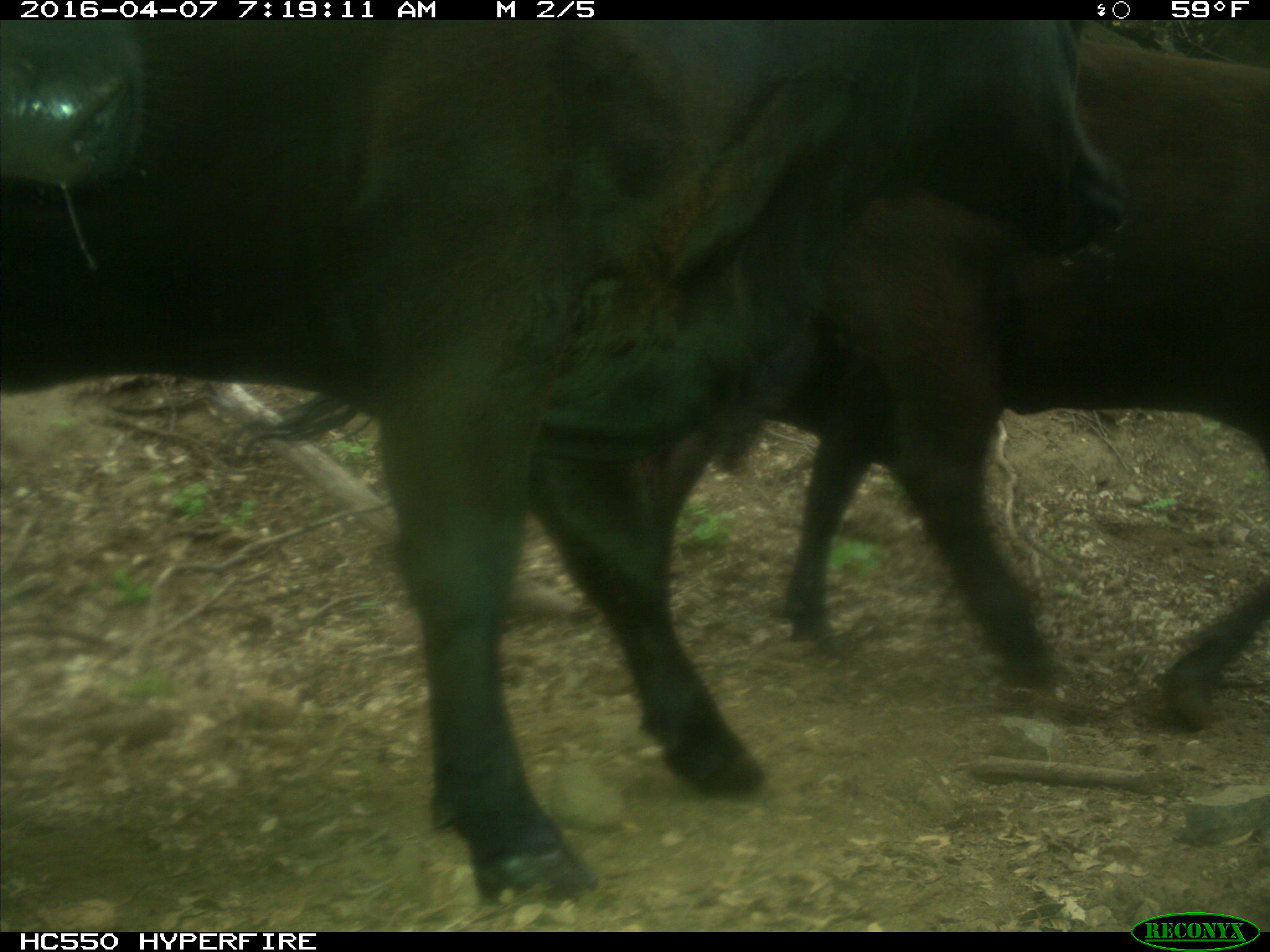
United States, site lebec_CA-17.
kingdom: Animalia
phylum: Chordata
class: Mammalia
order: Artiodactyla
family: Bovidae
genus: Bos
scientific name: Bos taurus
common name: domestic cow